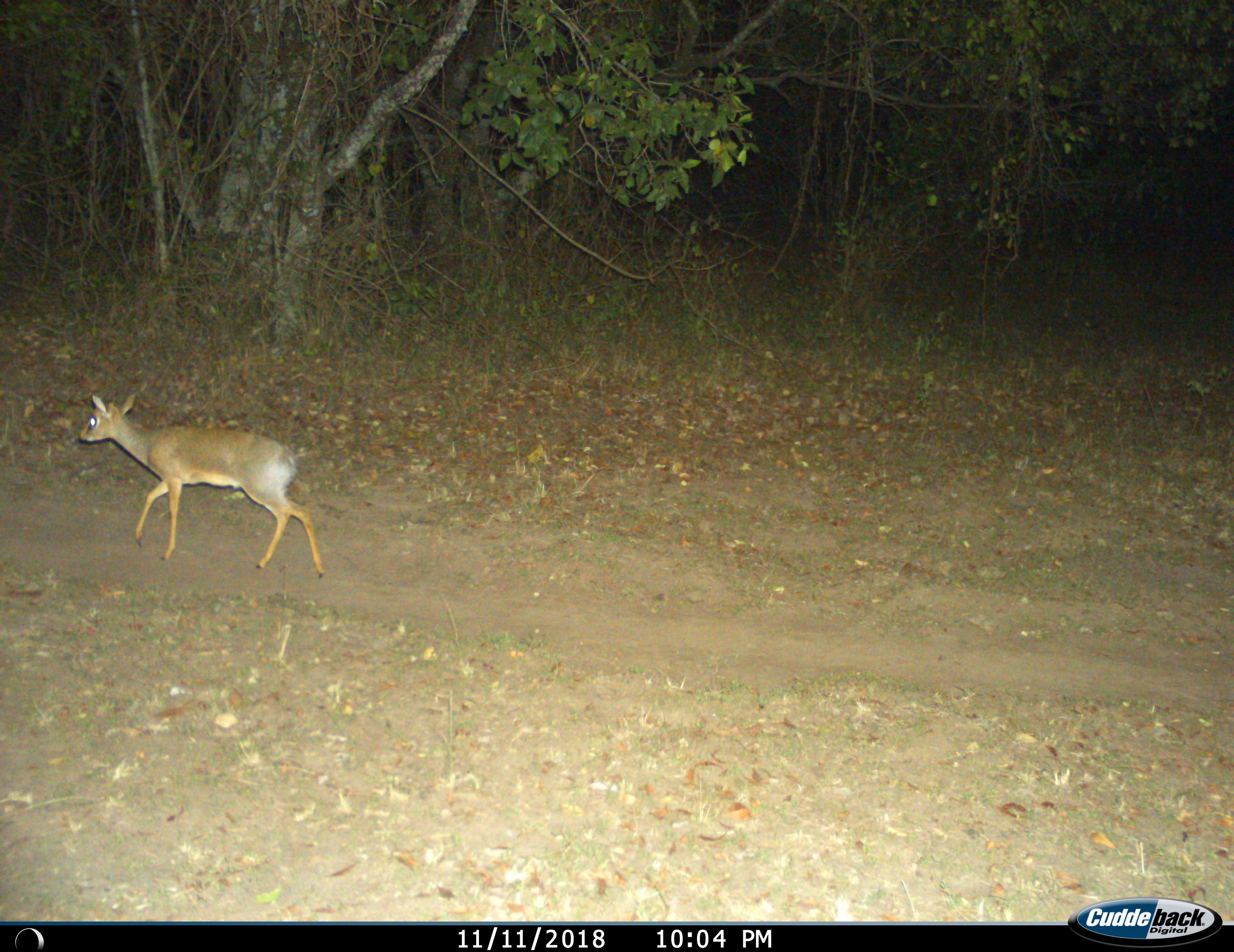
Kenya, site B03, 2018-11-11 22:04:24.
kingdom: Animalia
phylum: Chordata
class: Mammalia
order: Artiodactyla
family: Bovidae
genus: Madoqua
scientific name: Madoqua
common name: dikdik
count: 1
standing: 0%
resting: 0%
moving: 100%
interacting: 0%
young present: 0%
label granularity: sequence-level